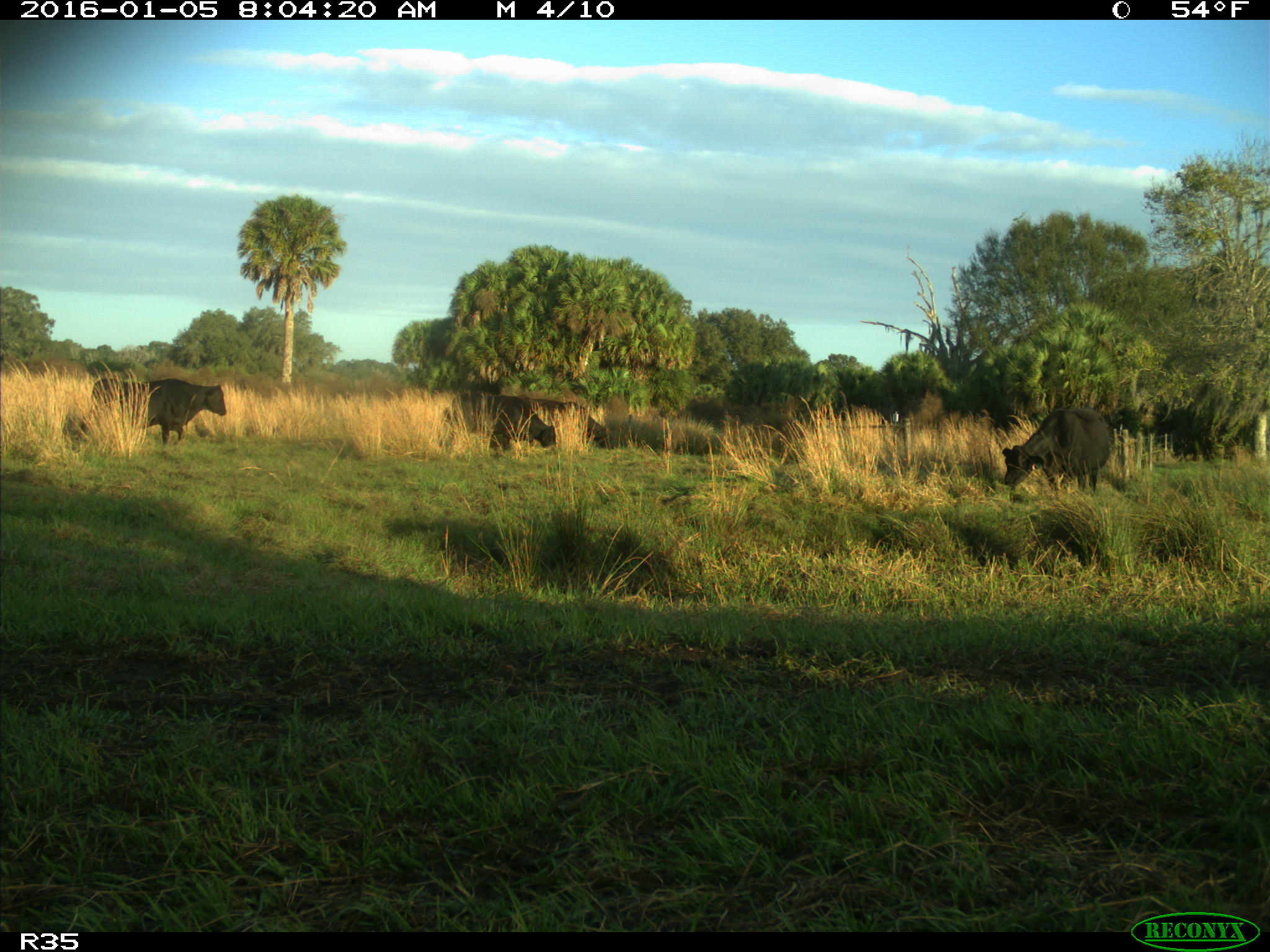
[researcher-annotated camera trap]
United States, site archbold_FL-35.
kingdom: Animalia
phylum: Chordata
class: Mammalia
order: Artiodactyla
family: Bovidae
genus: Bos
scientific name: Bos taurus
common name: domestic cow